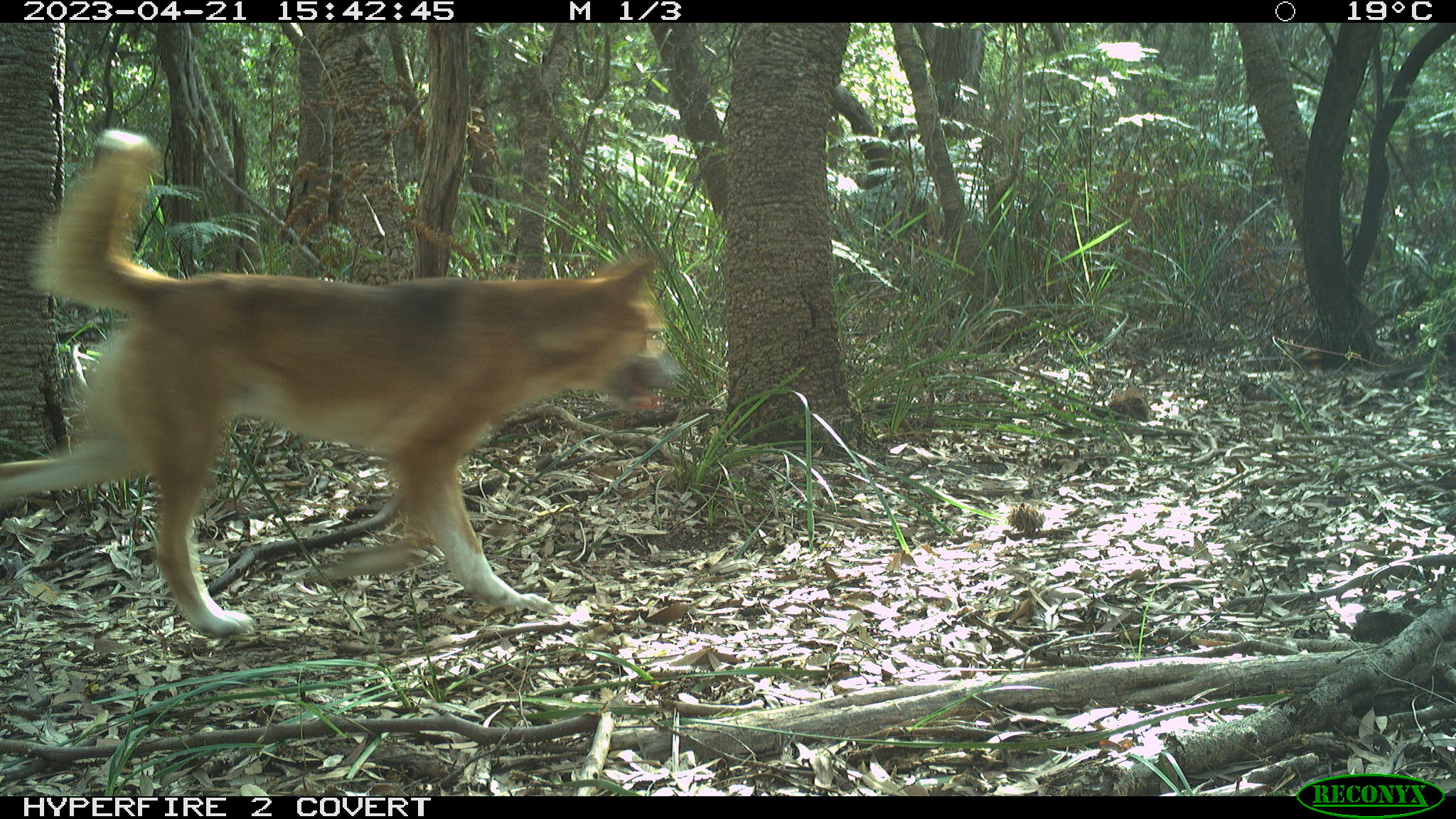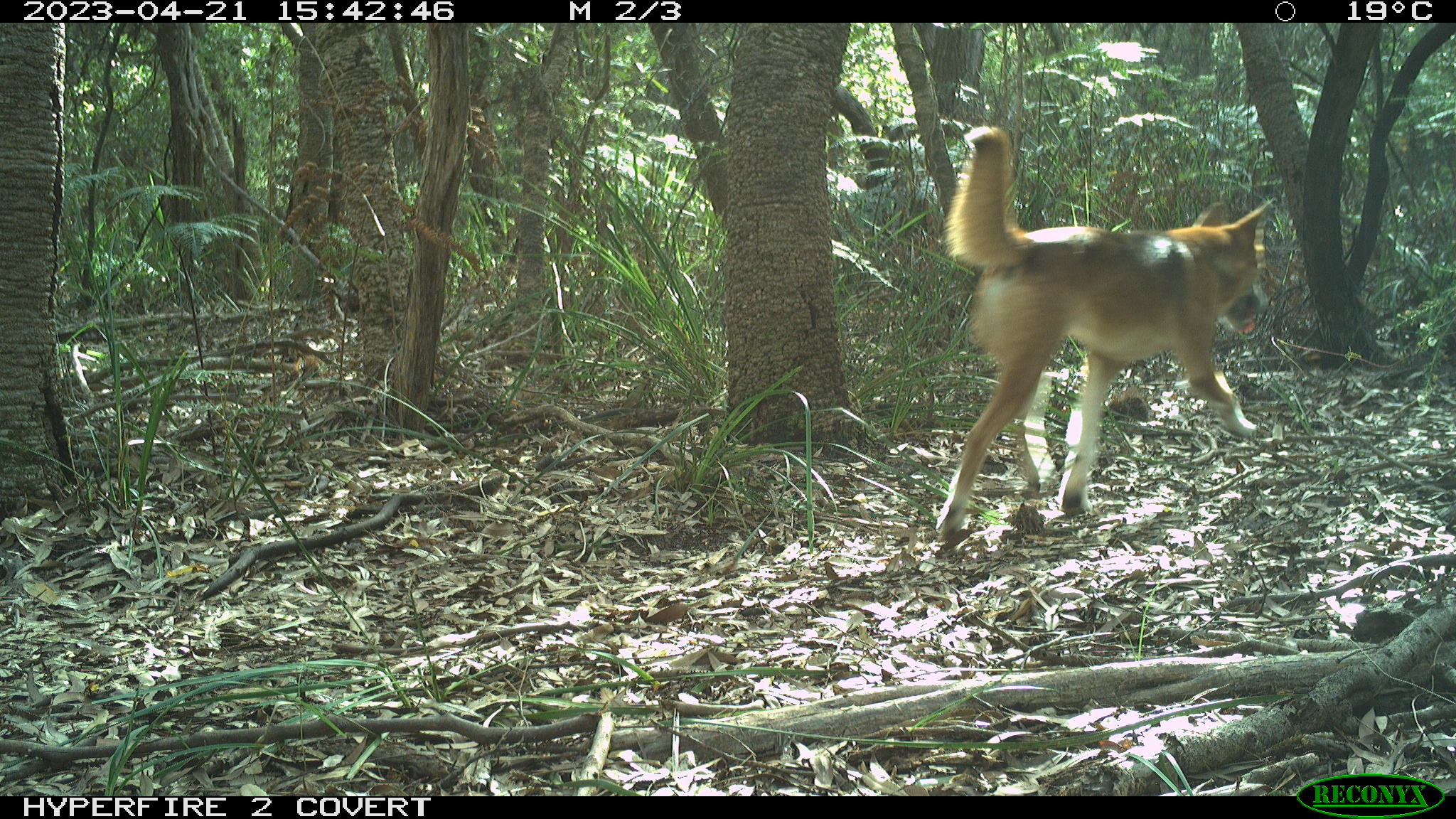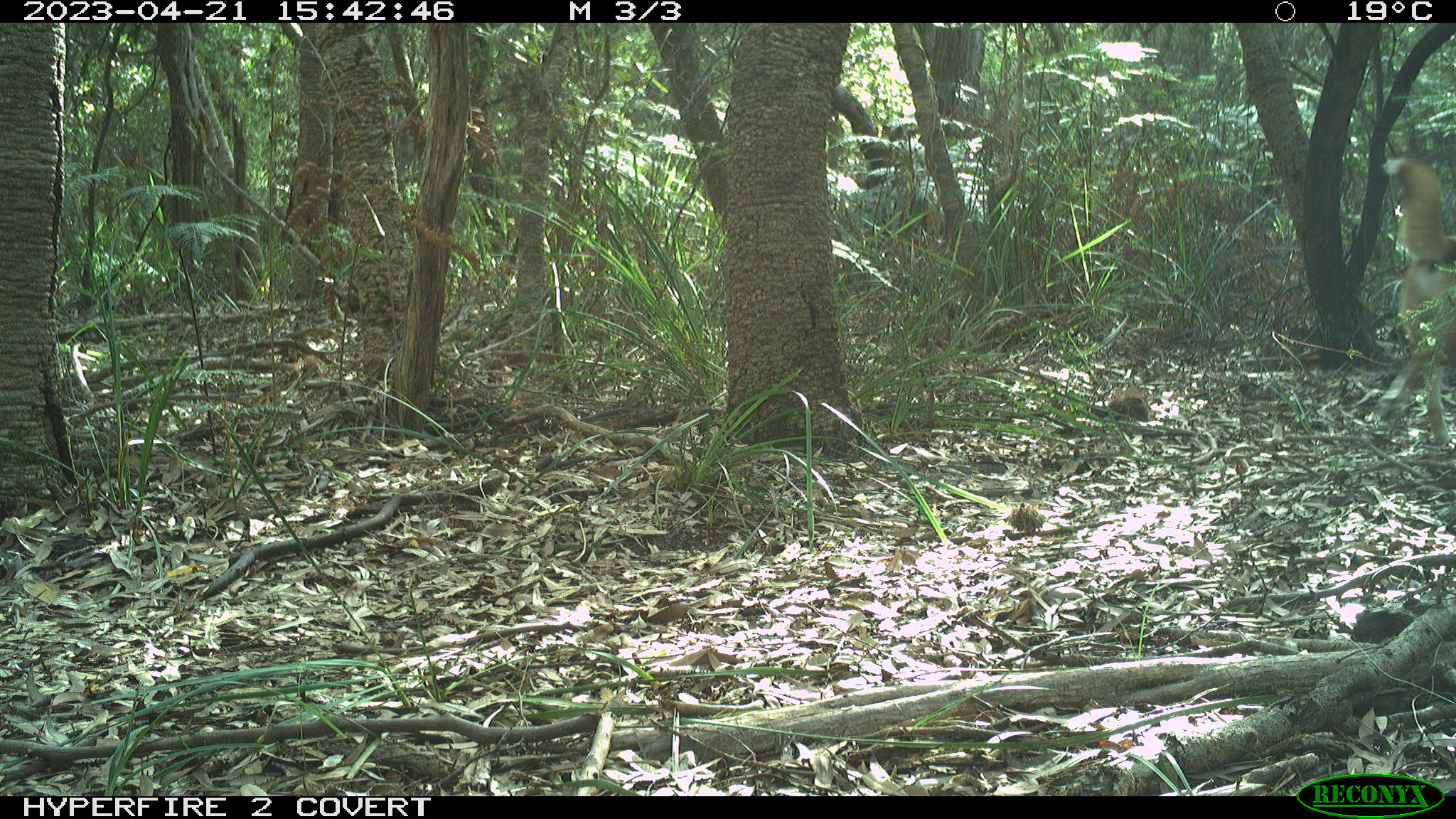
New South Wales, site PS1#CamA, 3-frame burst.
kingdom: Animalia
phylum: Chordata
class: Mammalia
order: Carnivora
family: Canidae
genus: Canis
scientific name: Canis familiaris dingo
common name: dingo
Dingo (Canis familiaris dingo).